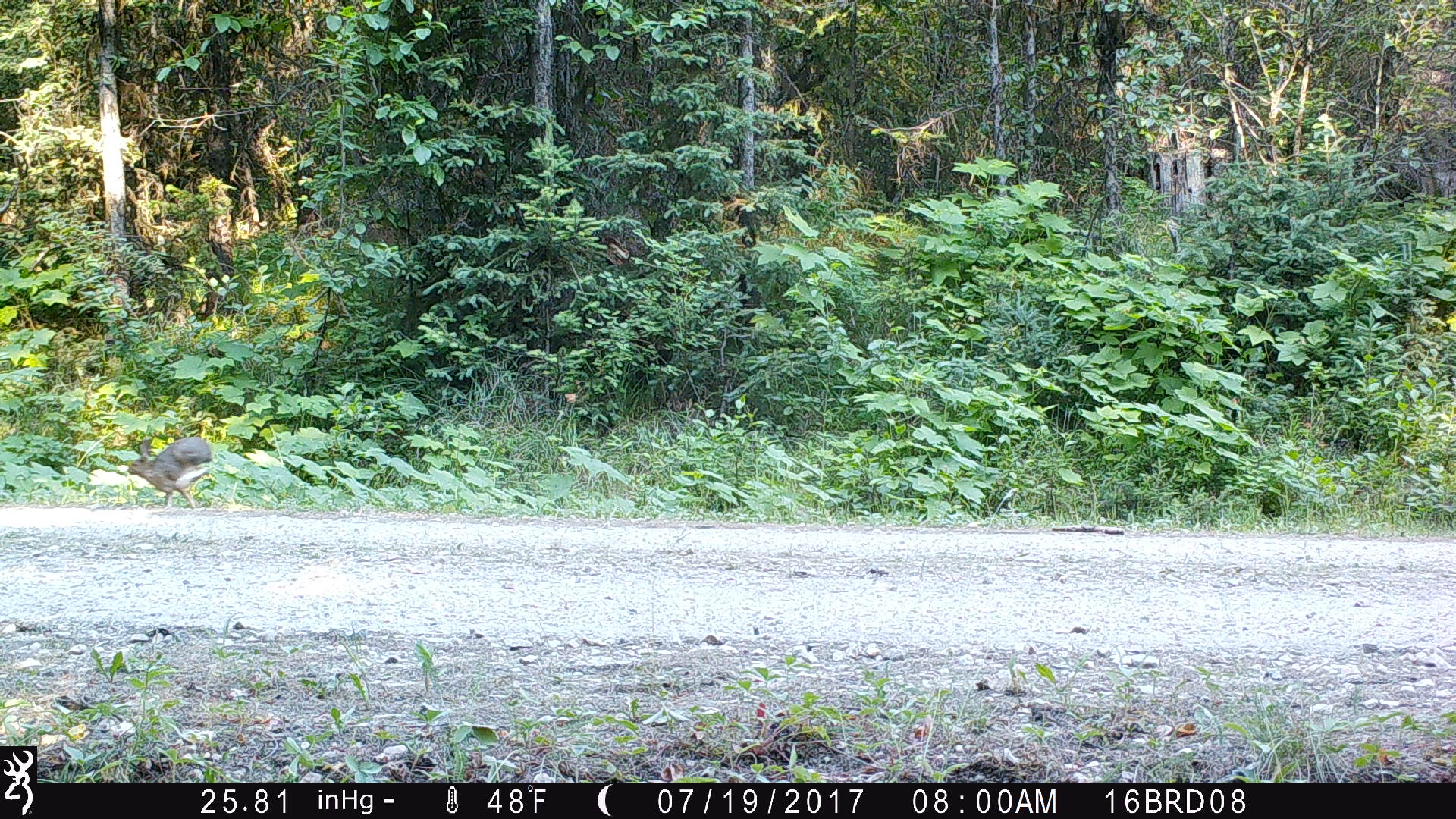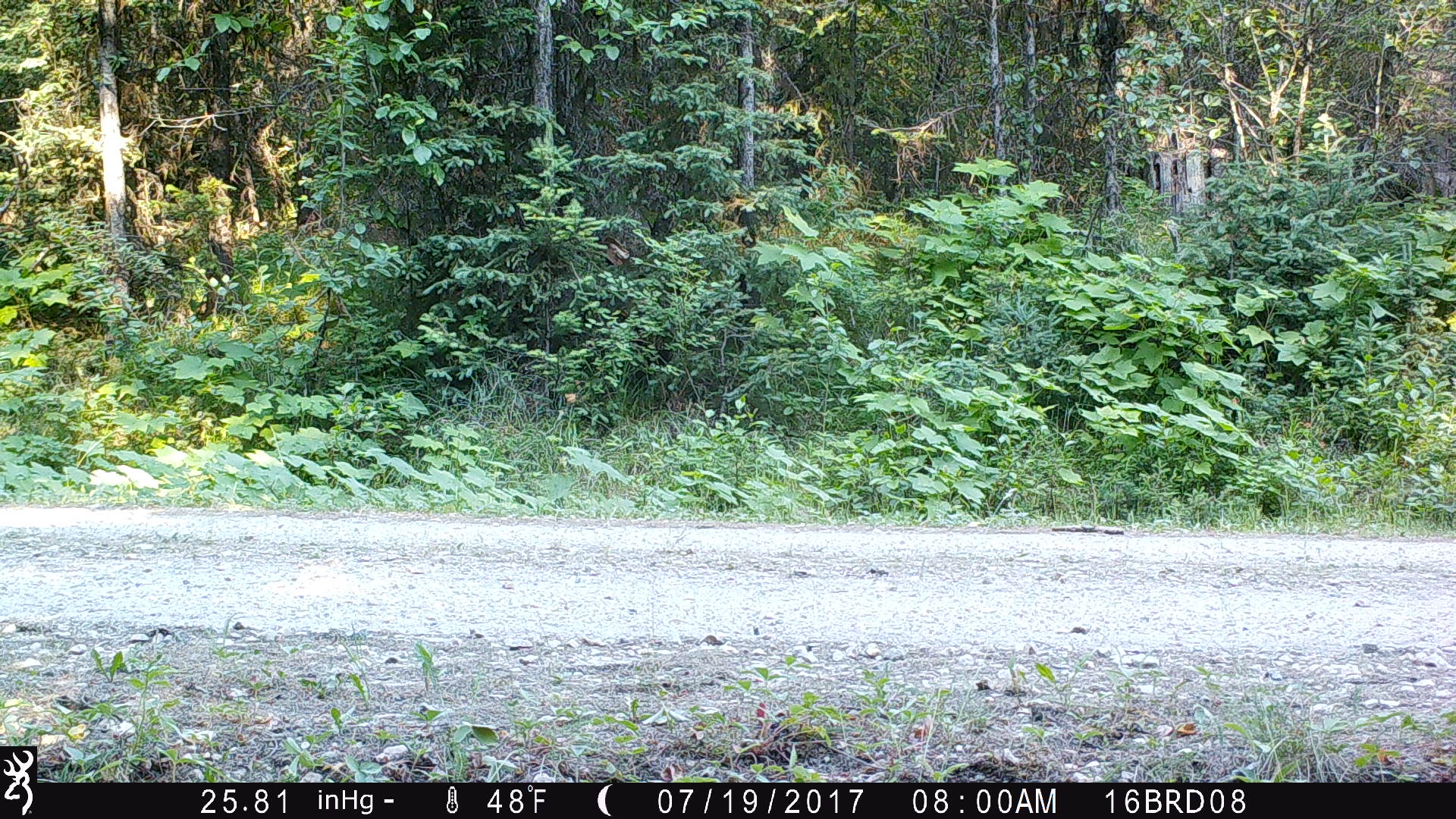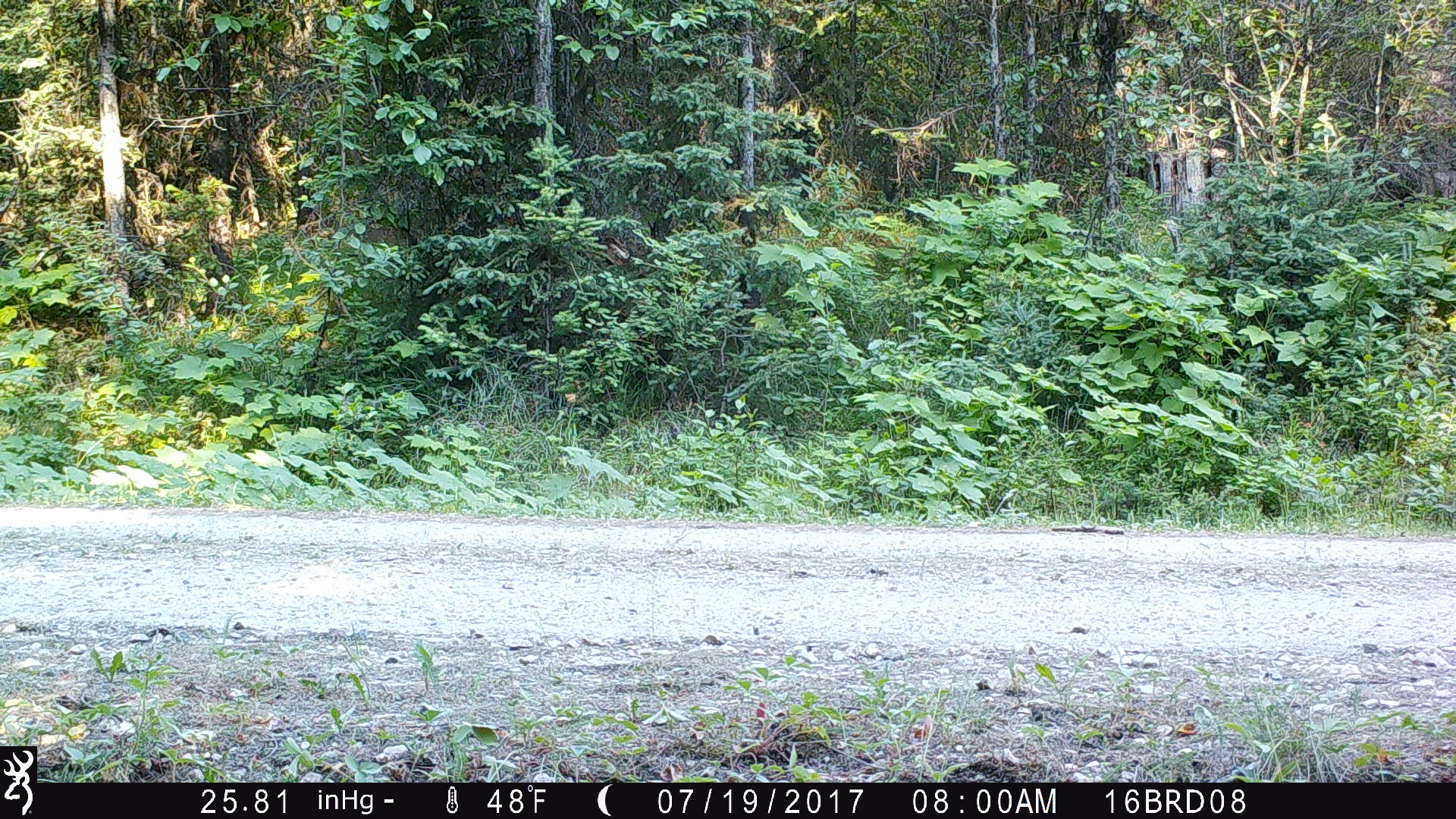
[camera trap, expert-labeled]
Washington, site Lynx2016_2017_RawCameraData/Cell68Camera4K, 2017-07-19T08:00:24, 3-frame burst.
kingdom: Animalia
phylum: Chordata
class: Mammalia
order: Lagomorpha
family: Leporidae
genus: Lepus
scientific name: Lepus americanus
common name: snowshoe hare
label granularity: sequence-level